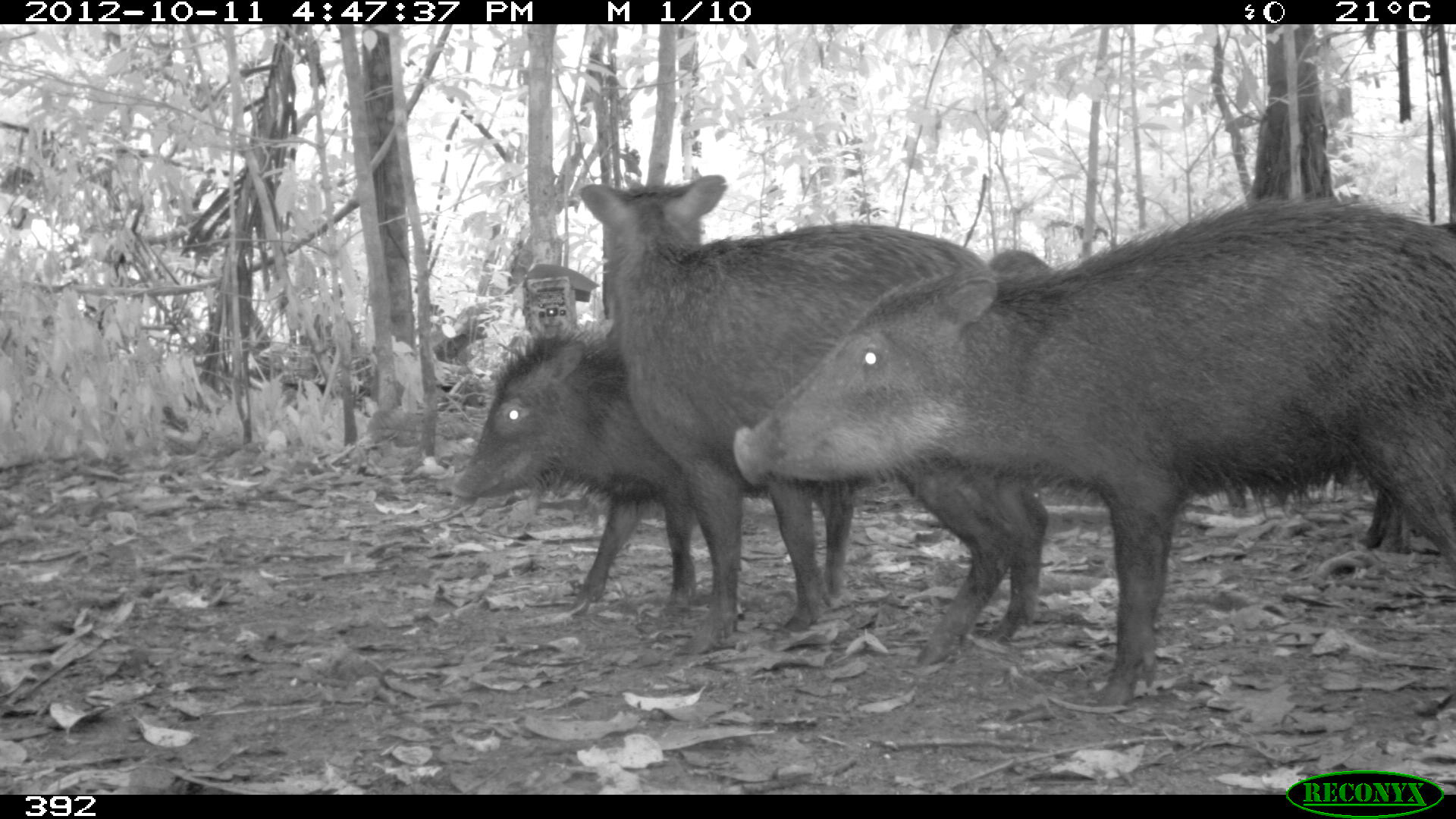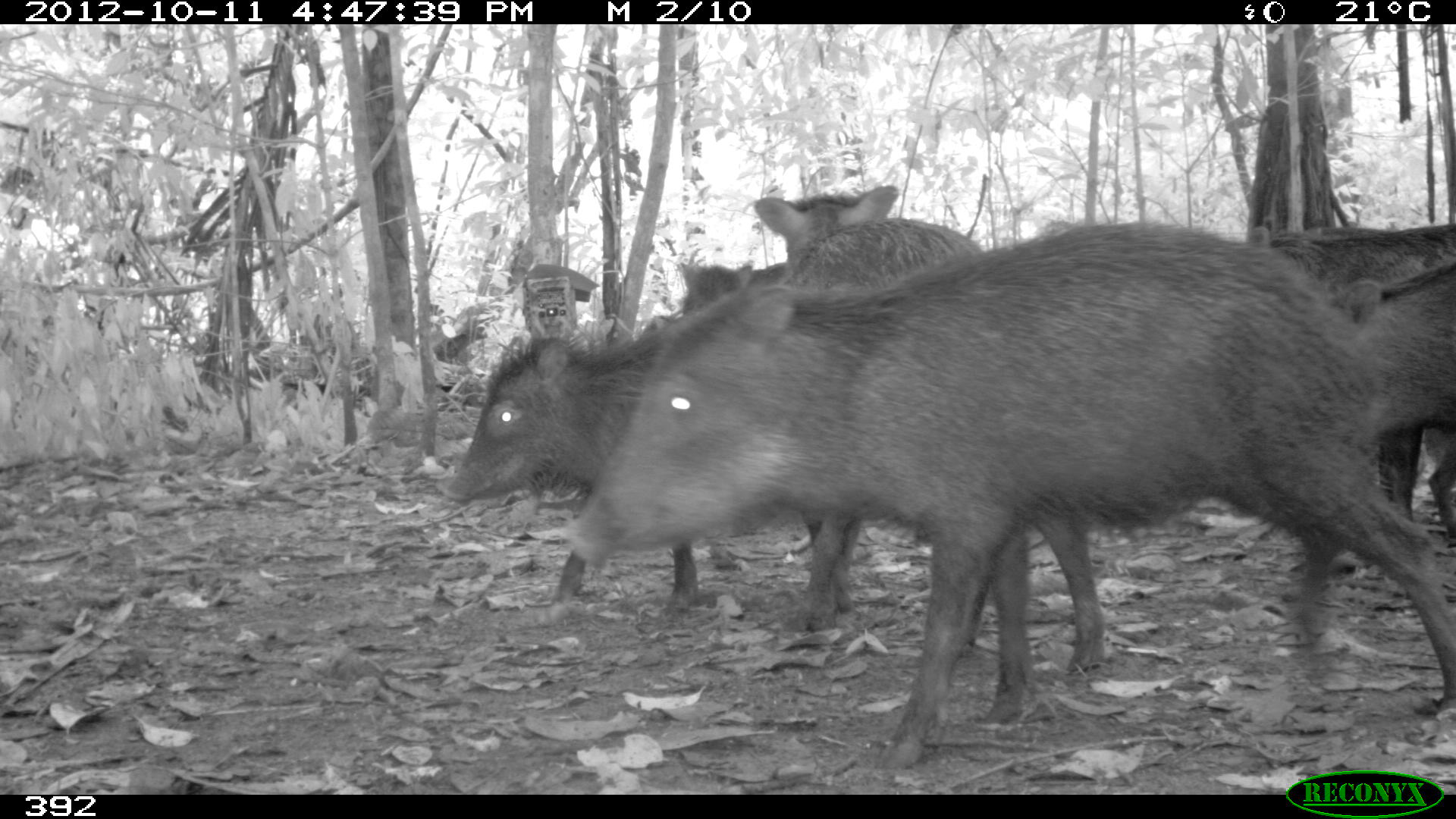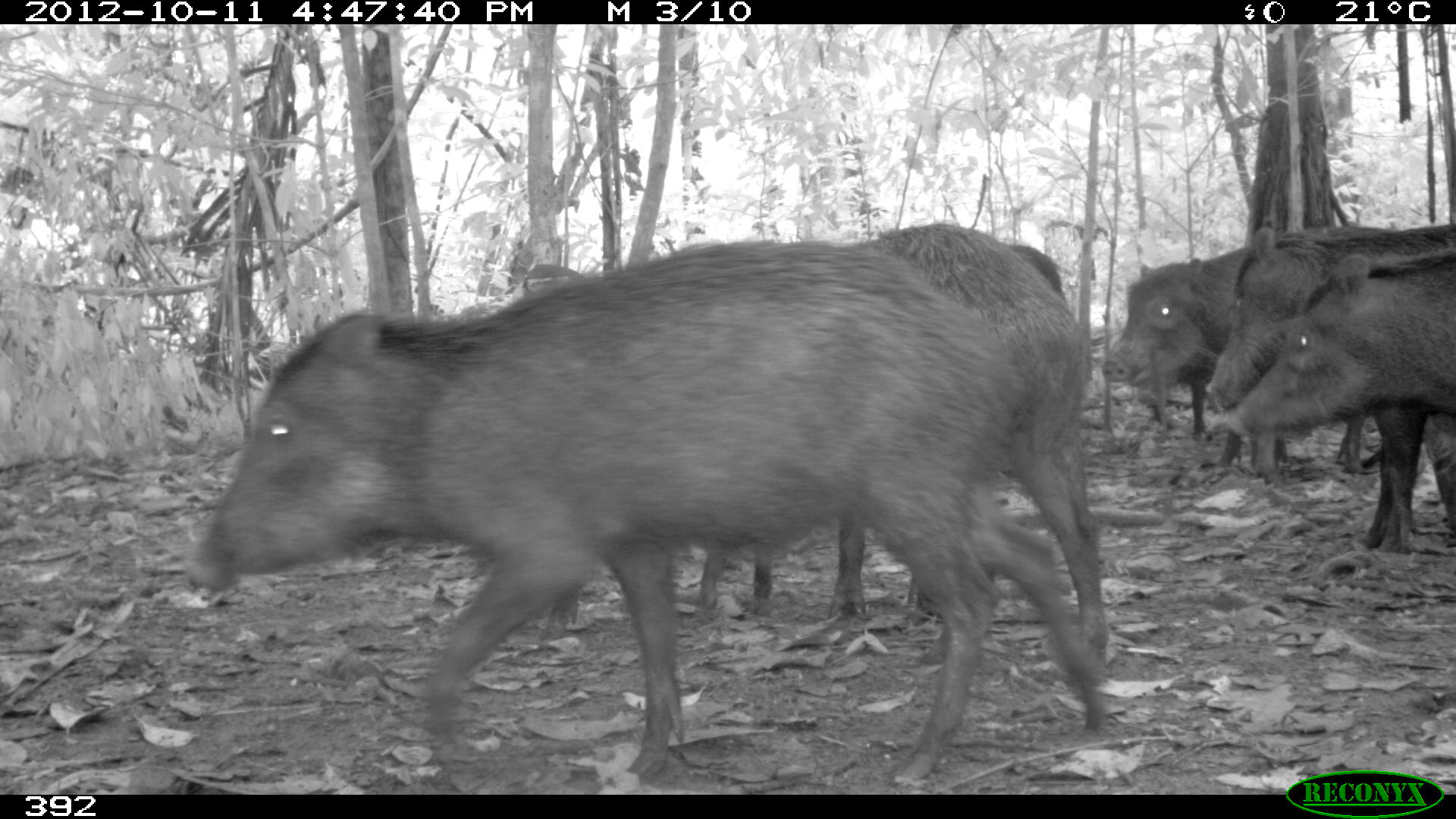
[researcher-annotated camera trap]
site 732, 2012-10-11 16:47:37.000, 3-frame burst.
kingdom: Animalia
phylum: Chordata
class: Mammalia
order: Artiodactyla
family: Tayassuidae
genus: Tayassu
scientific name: Tayassu pecari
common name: white-lipped peccary